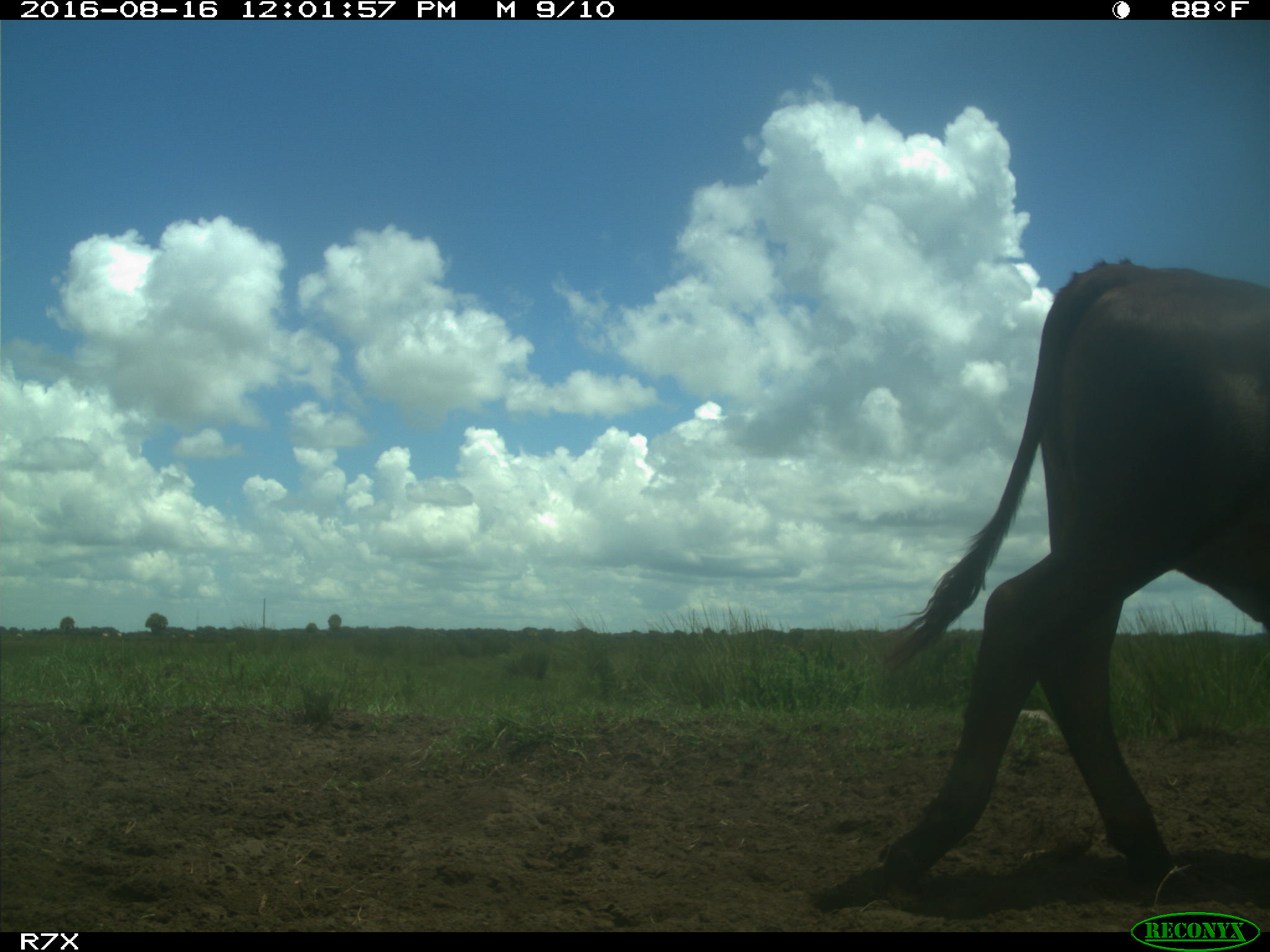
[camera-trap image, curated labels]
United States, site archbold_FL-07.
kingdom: Animalia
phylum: Chordata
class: Mammalia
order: Artiodactyla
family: Bovidae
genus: Bos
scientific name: Bos taurus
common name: domestic cow